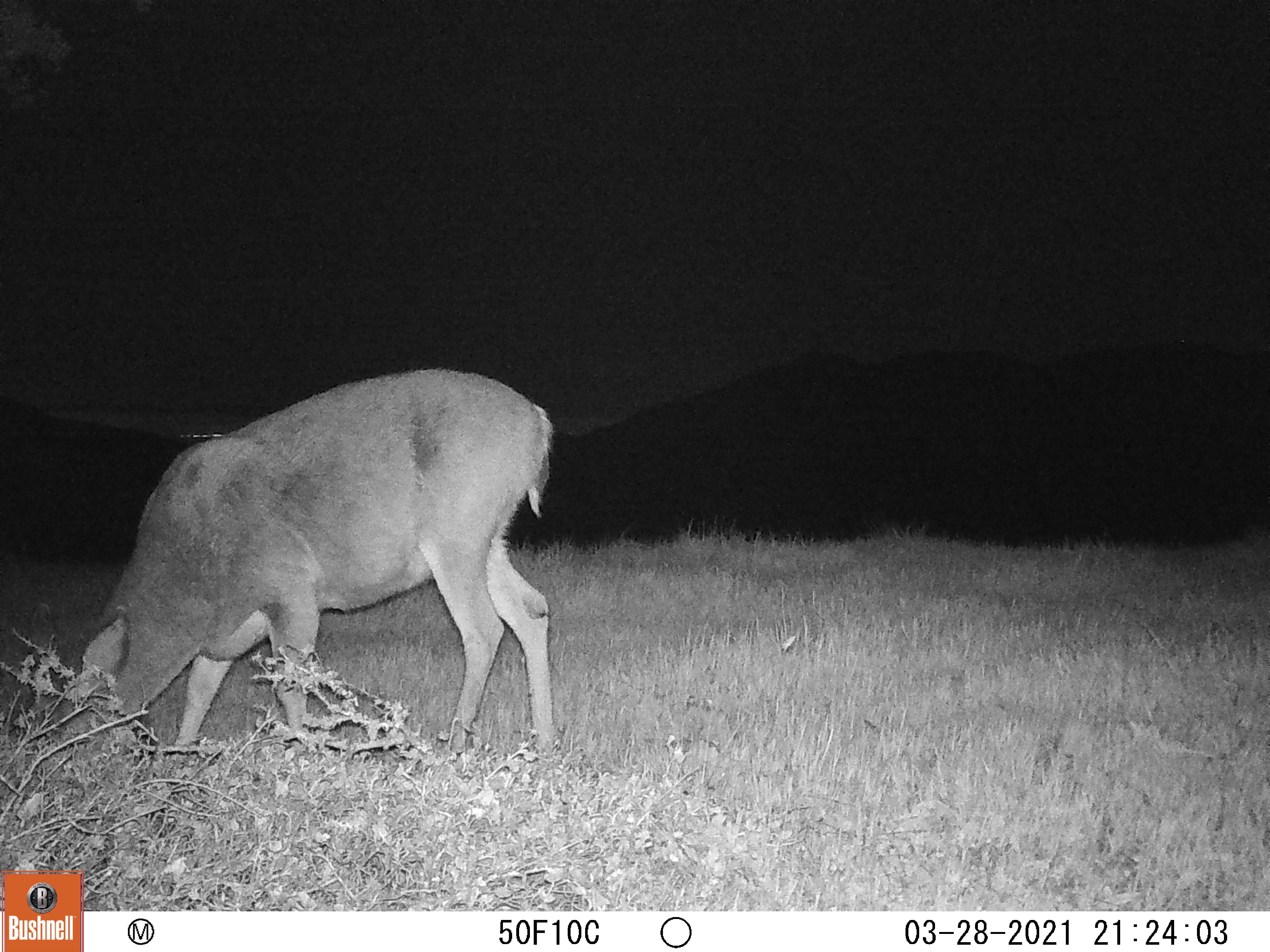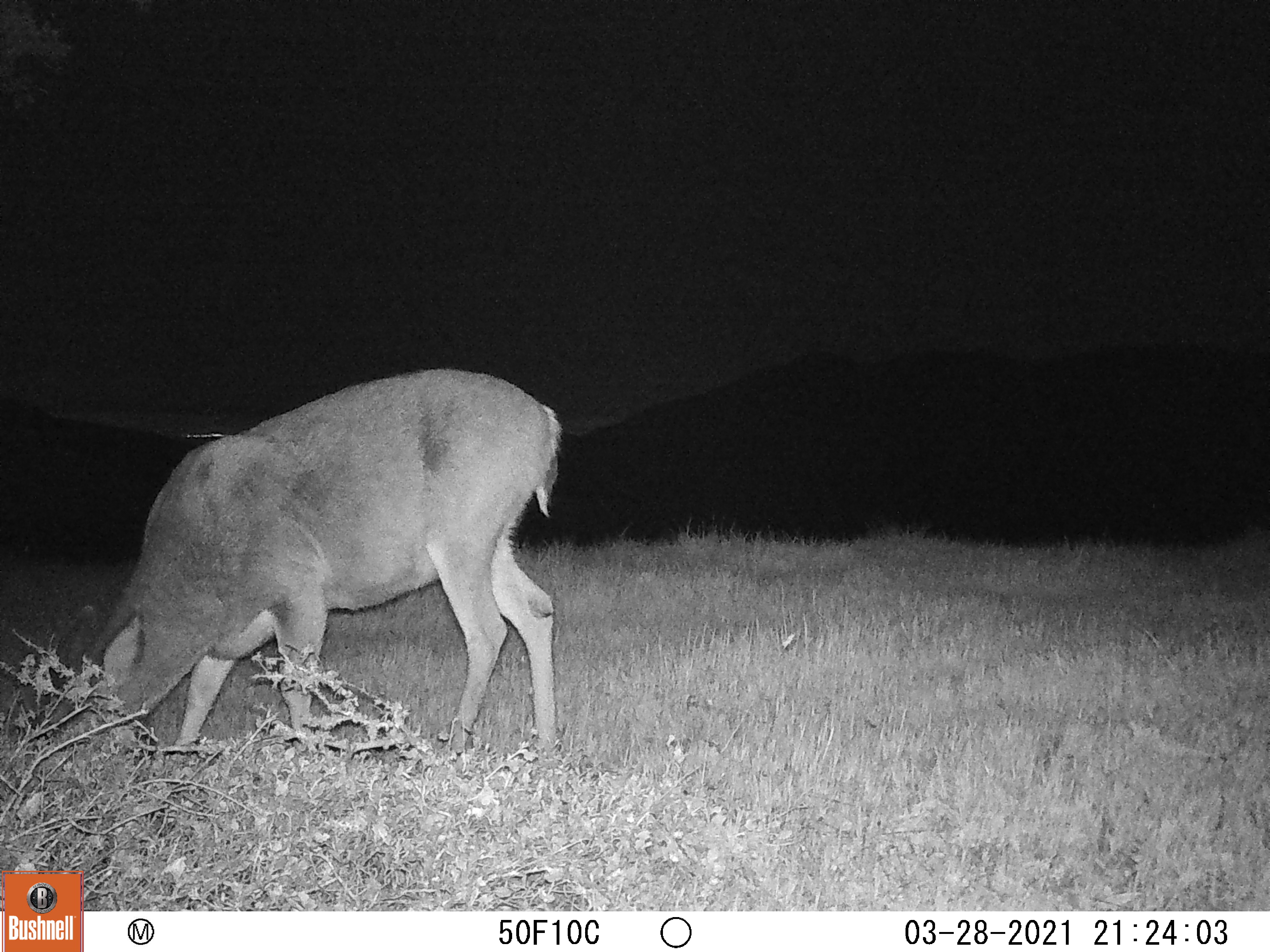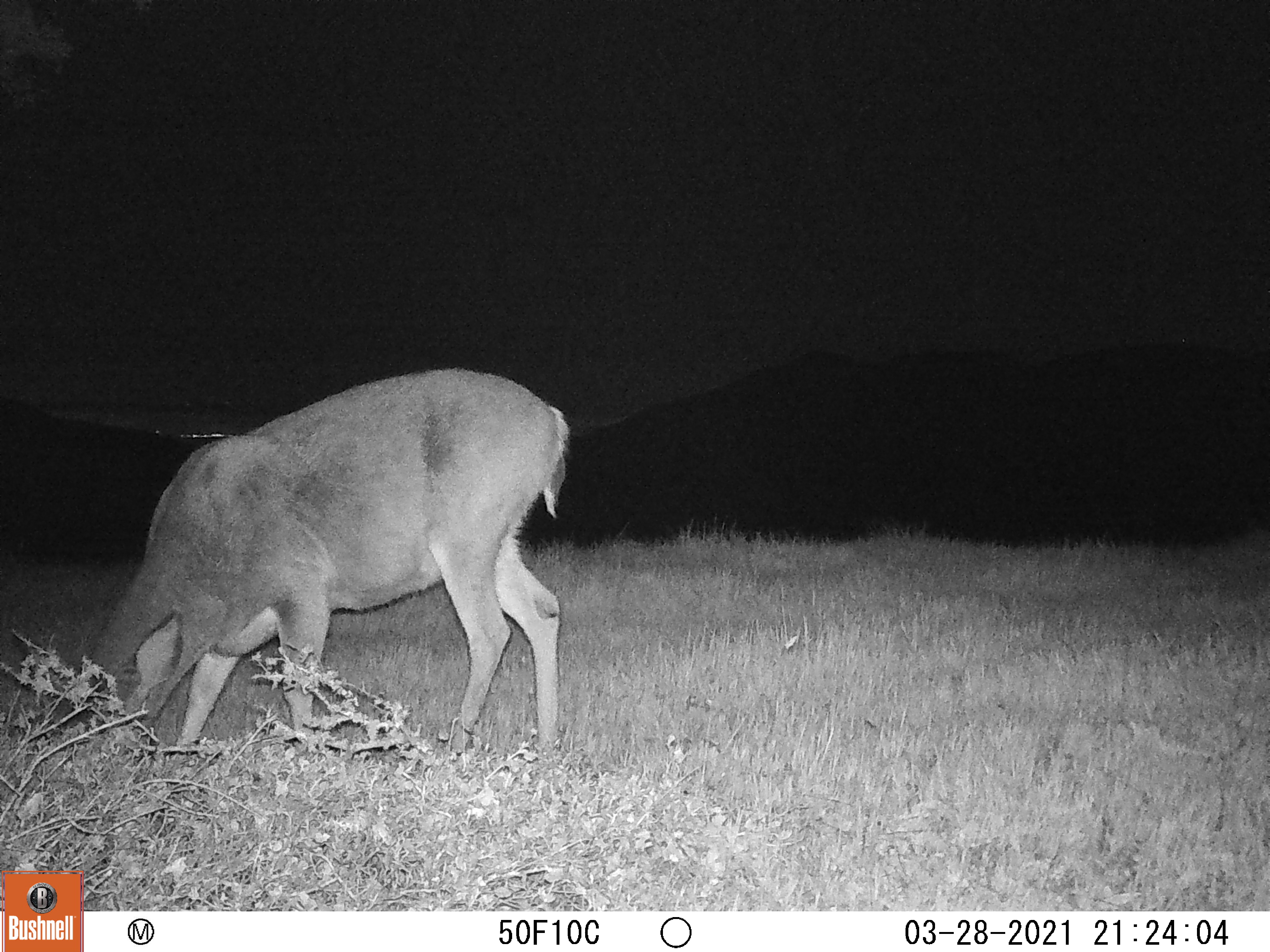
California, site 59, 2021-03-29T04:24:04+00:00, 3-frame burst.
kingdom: Animalia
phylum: Chordata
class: Mammalia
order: Artiodactyla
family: Cervidae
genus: Odocoileus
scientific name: Odocoileus hemionus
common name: mule deer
Mule deer (Odocoileus hemionus).